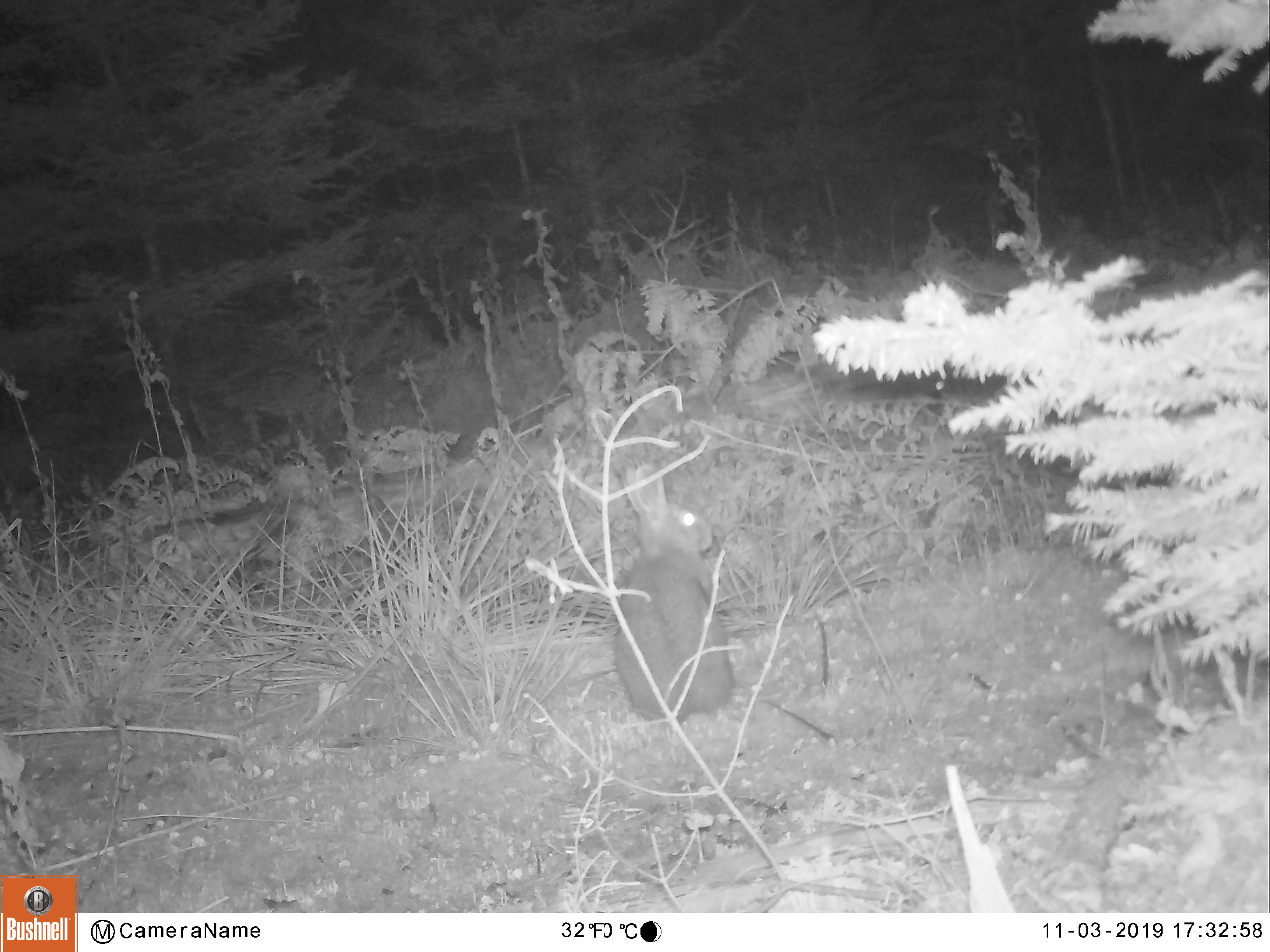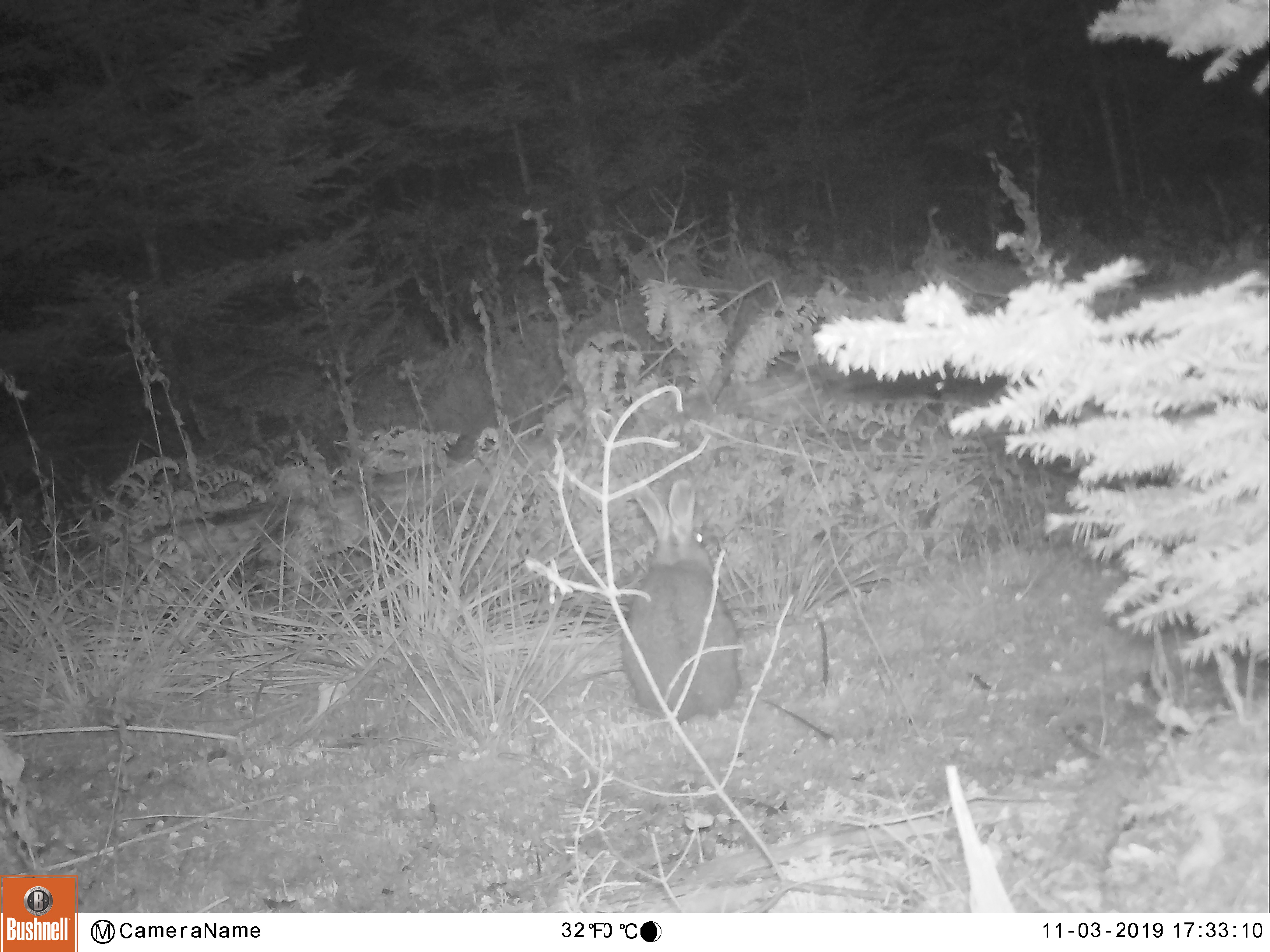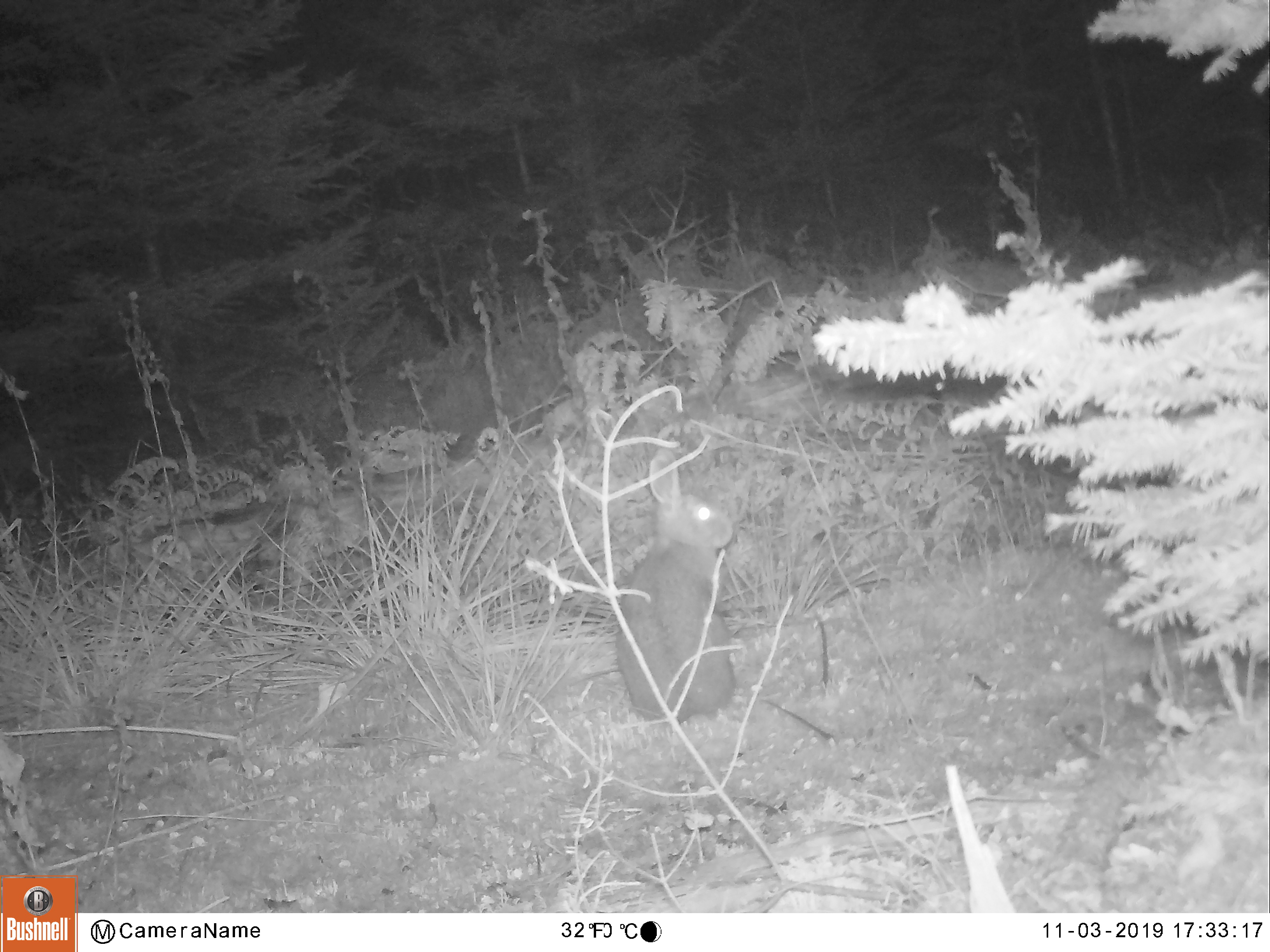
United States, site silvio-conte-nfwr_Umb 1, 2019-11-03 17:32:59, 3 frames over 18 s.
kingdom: Animalia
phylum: Chordata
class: Mammalia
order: Lagomorpha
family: Leporidae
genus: Lepus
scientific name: Lepus americanus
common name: snowshoe hare